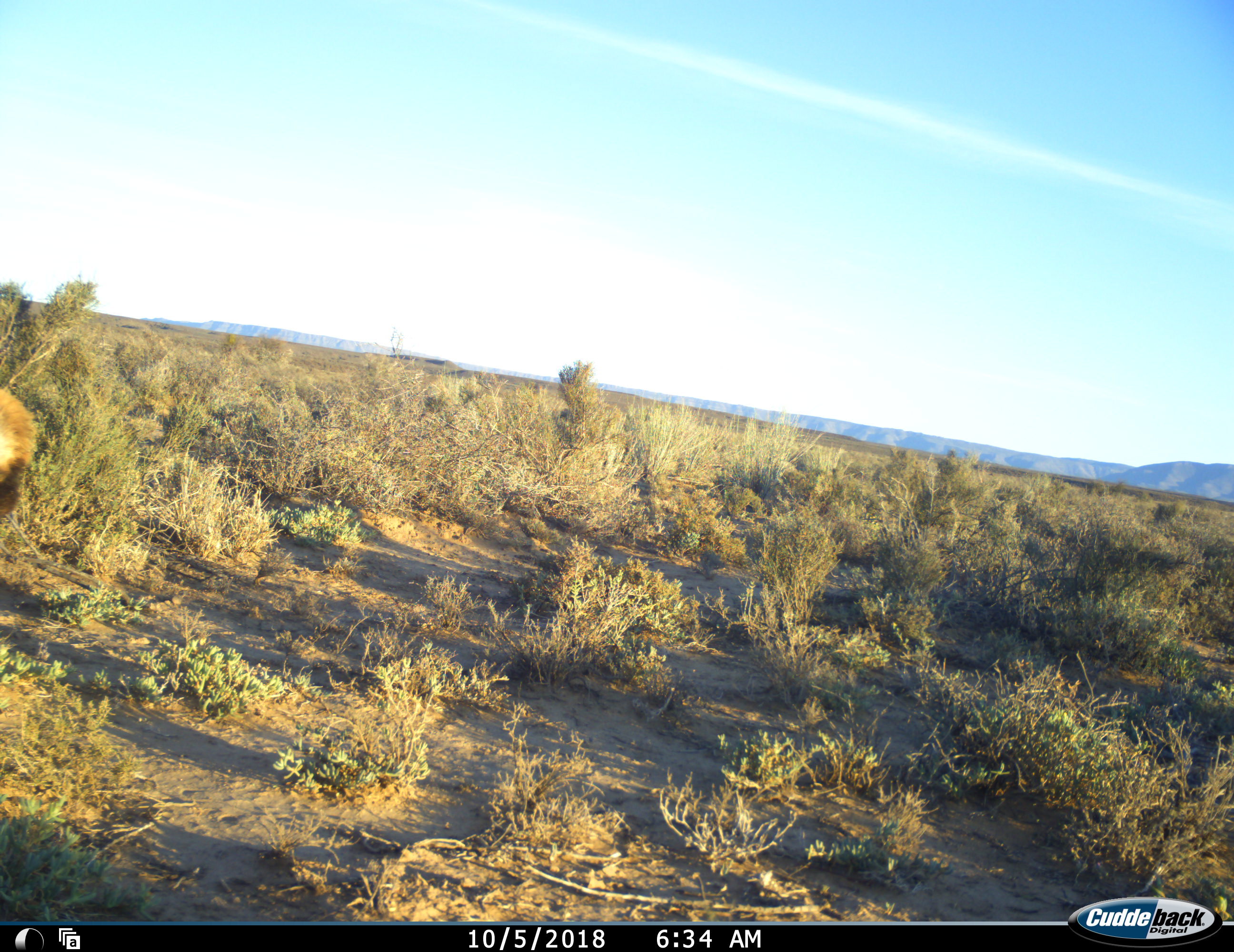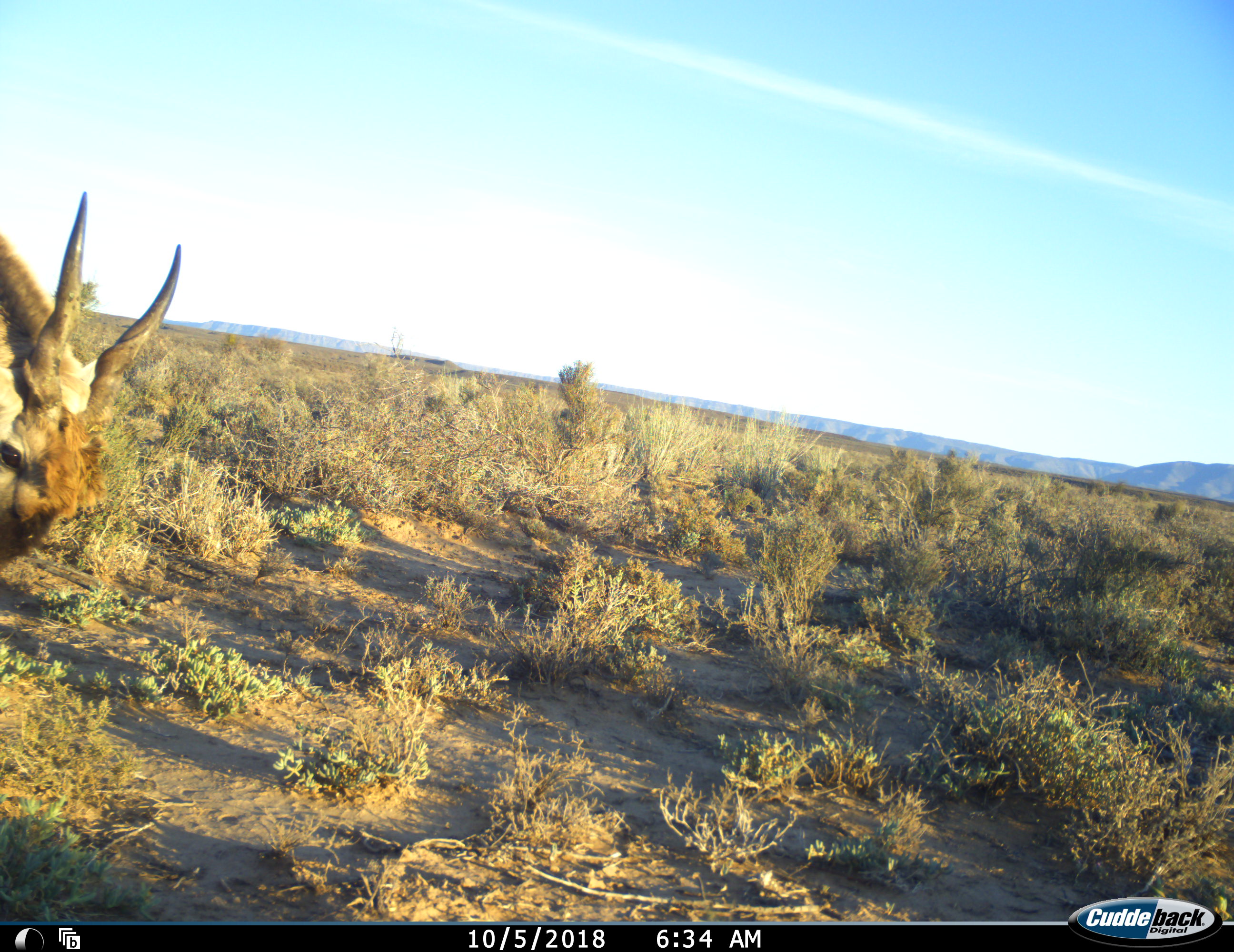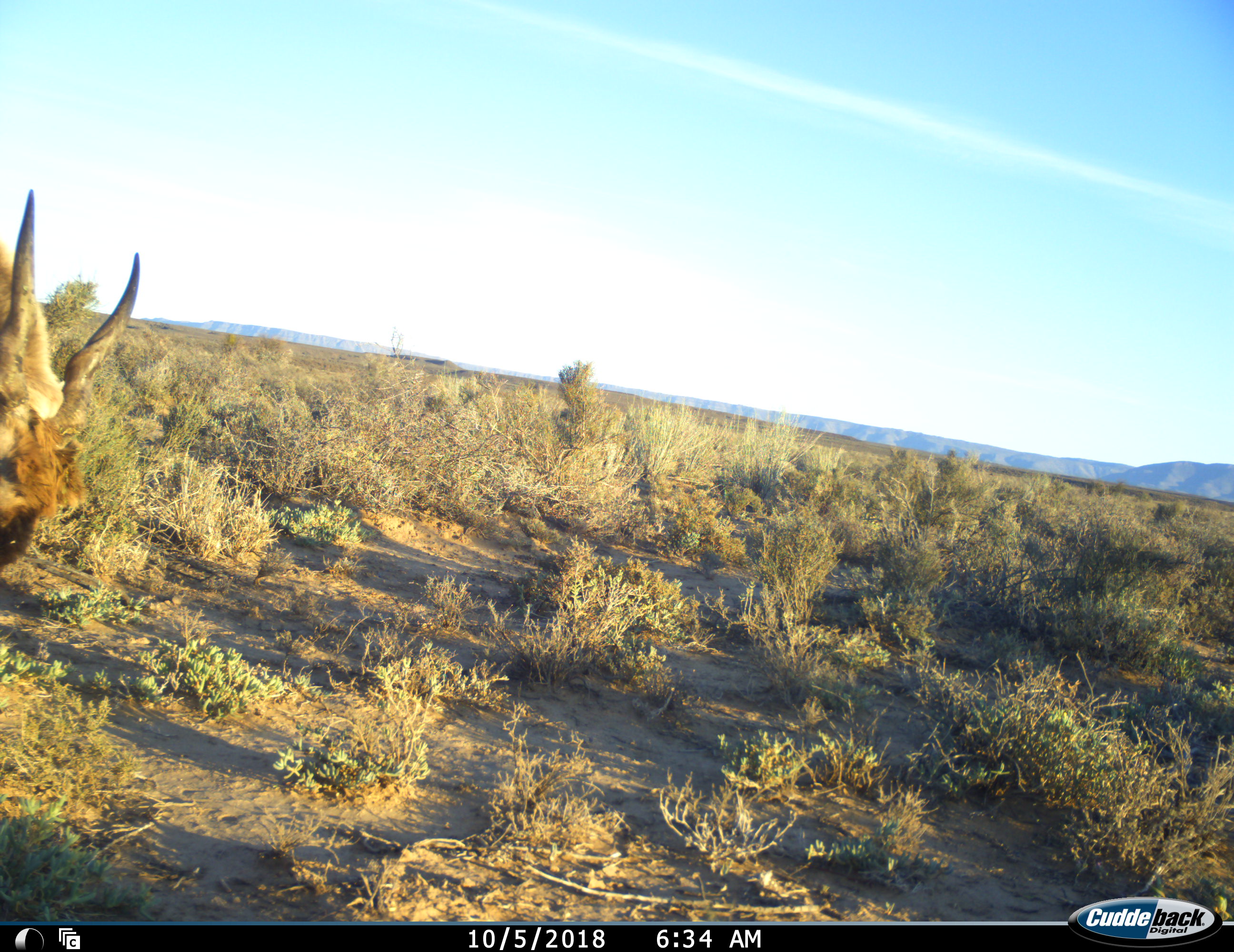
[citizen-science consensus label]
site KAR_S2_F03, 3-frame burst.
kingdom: Animalia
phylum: Chordata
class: Mammalia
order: Artiodactyla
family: Bovidae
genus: Tragelaphus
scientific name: Tragelaphus oryx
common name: eland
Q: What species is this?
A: Eland (Tragelaphus oryx).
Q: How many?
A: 1.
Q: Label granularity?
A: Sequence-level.